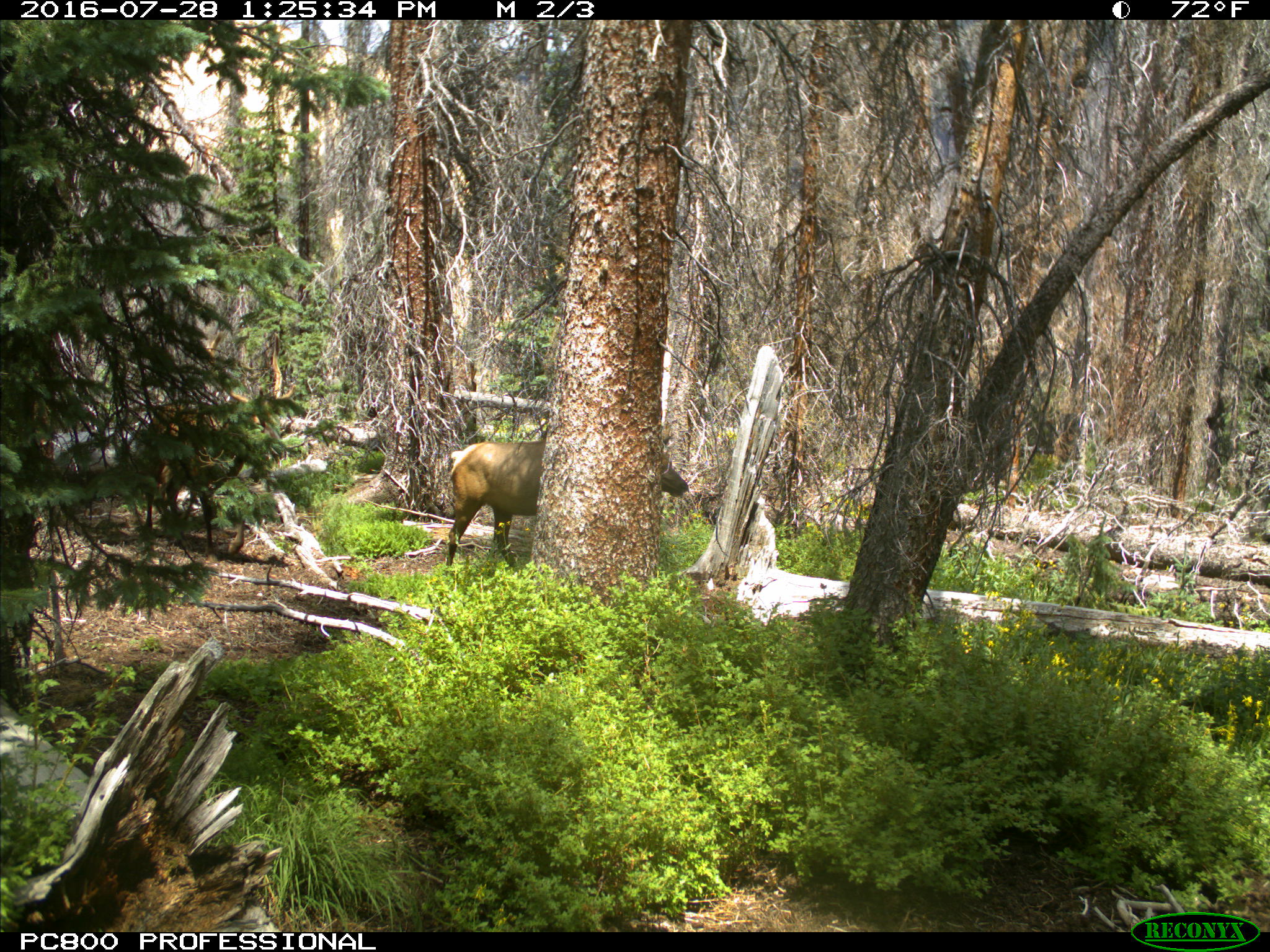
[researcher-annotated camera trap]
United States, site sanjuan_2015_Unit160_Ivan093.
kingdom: Animalia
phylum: Chordata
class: Mammalia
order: Artiodactyla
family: Cervidae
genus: Cervus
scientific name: Cervus elaphus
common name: red deer